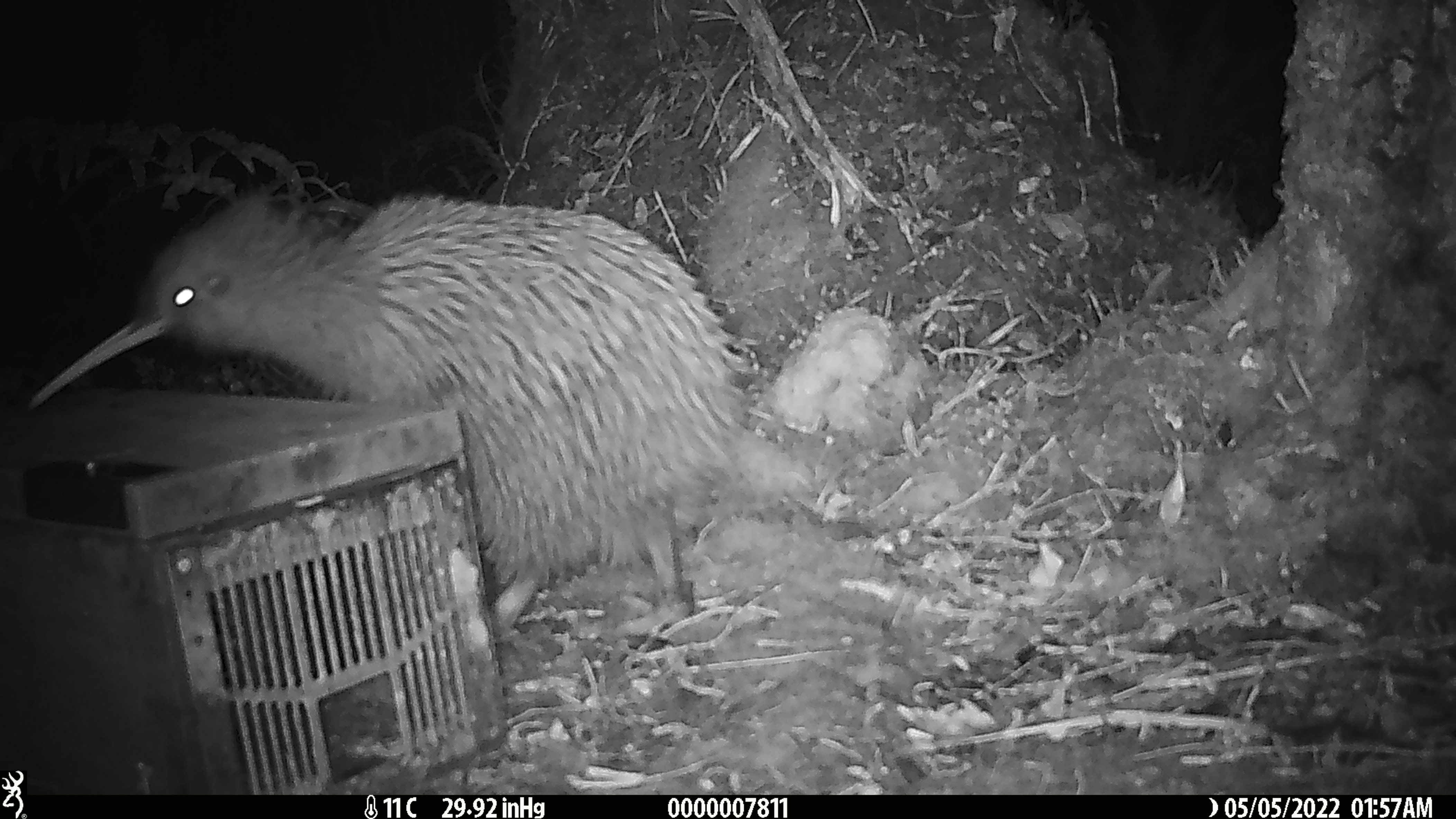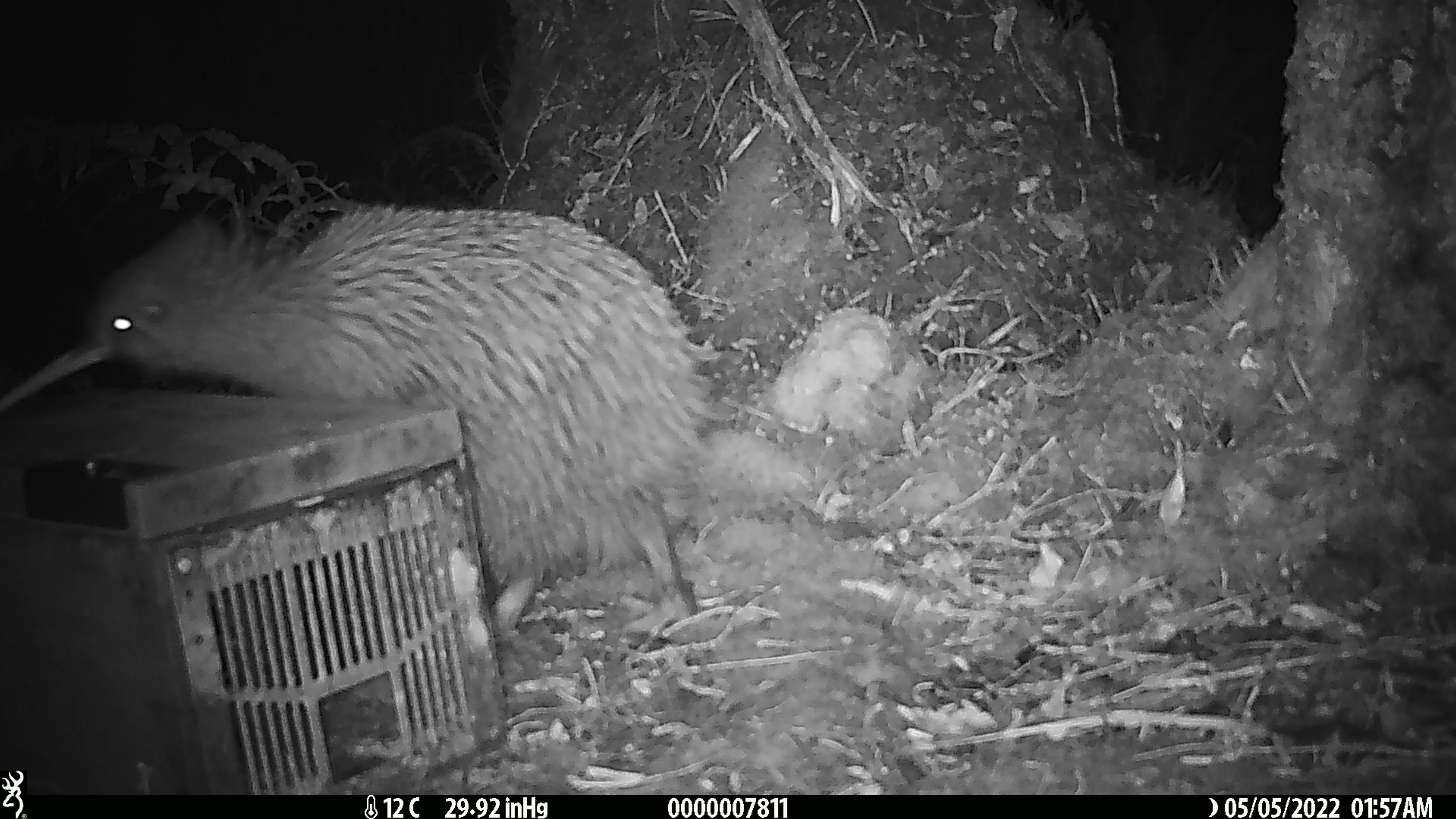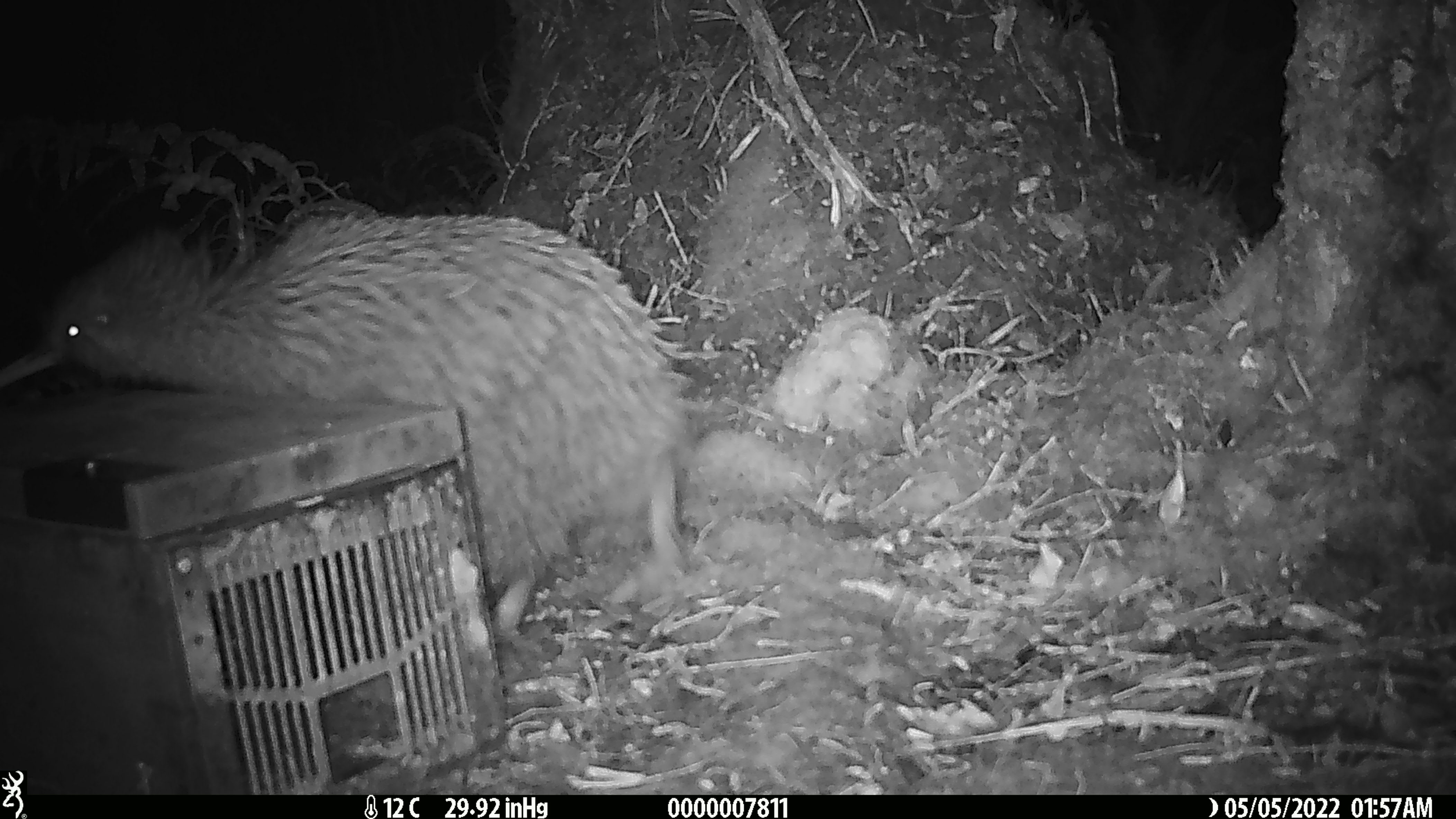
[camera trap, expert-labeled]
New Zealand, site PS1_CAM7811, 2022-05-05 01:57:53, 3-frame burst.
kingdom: Animalia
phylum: Chordata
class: Aves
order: Apterygiformes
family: Apterygidae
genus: Apteryx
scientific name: Apteryx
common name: kiwi